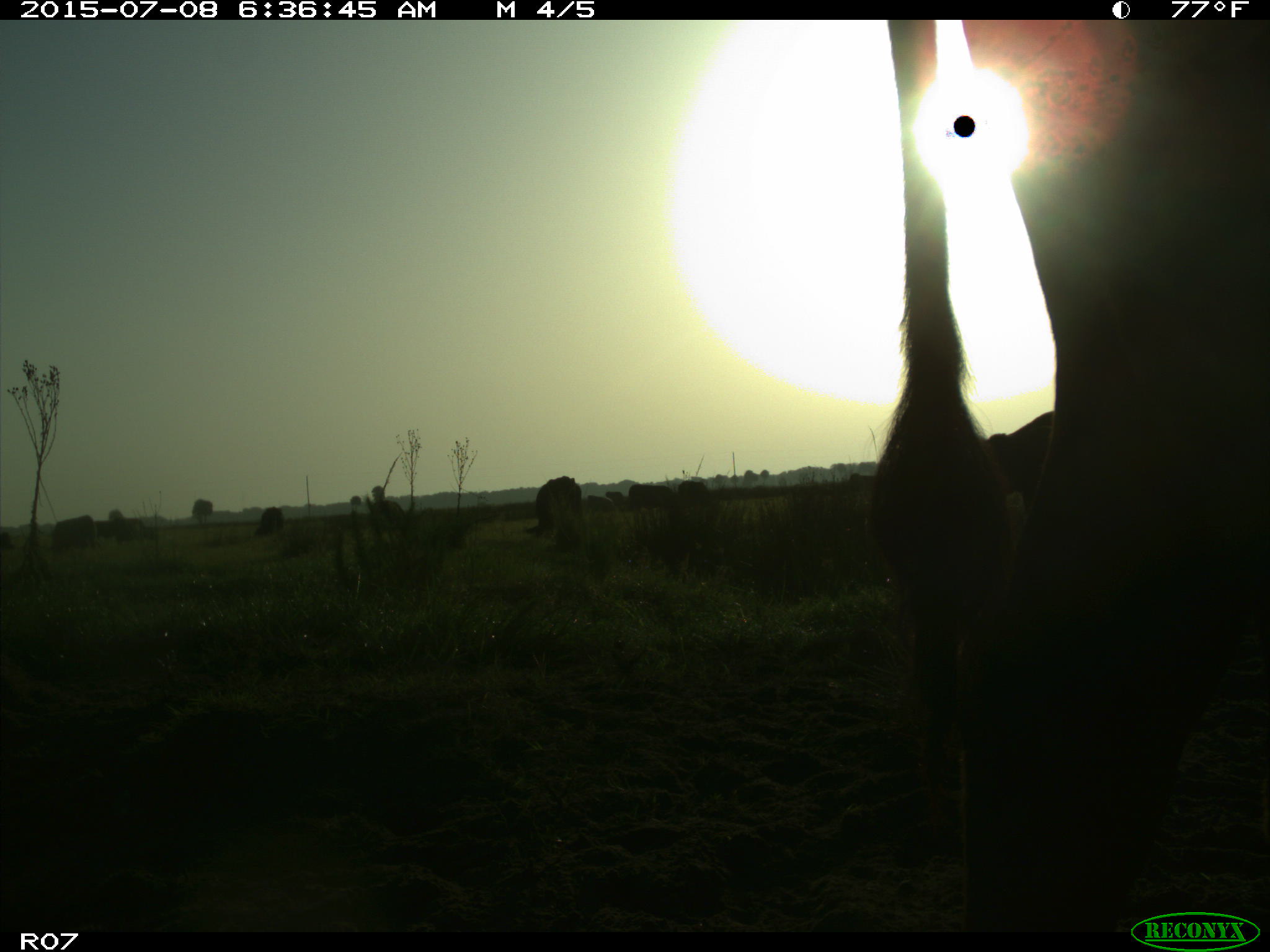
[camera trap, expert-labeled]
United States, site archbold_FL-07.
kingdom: Animalia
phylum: Chordata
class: Mammalia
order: Artiodactyla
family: Bovidae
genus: Bos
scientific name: Bos taurus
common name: domestic cow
Bos taurus (domestic cow).